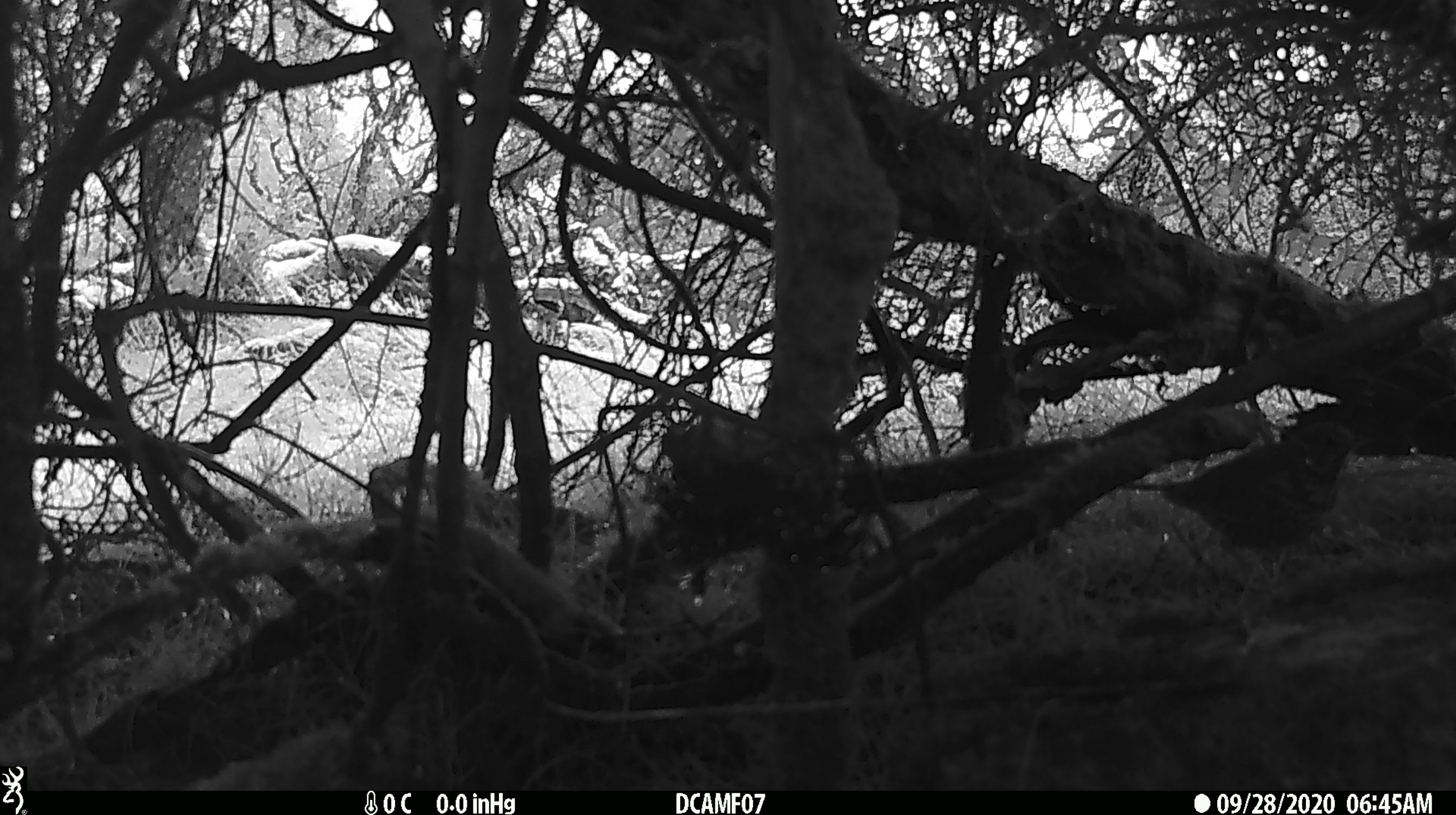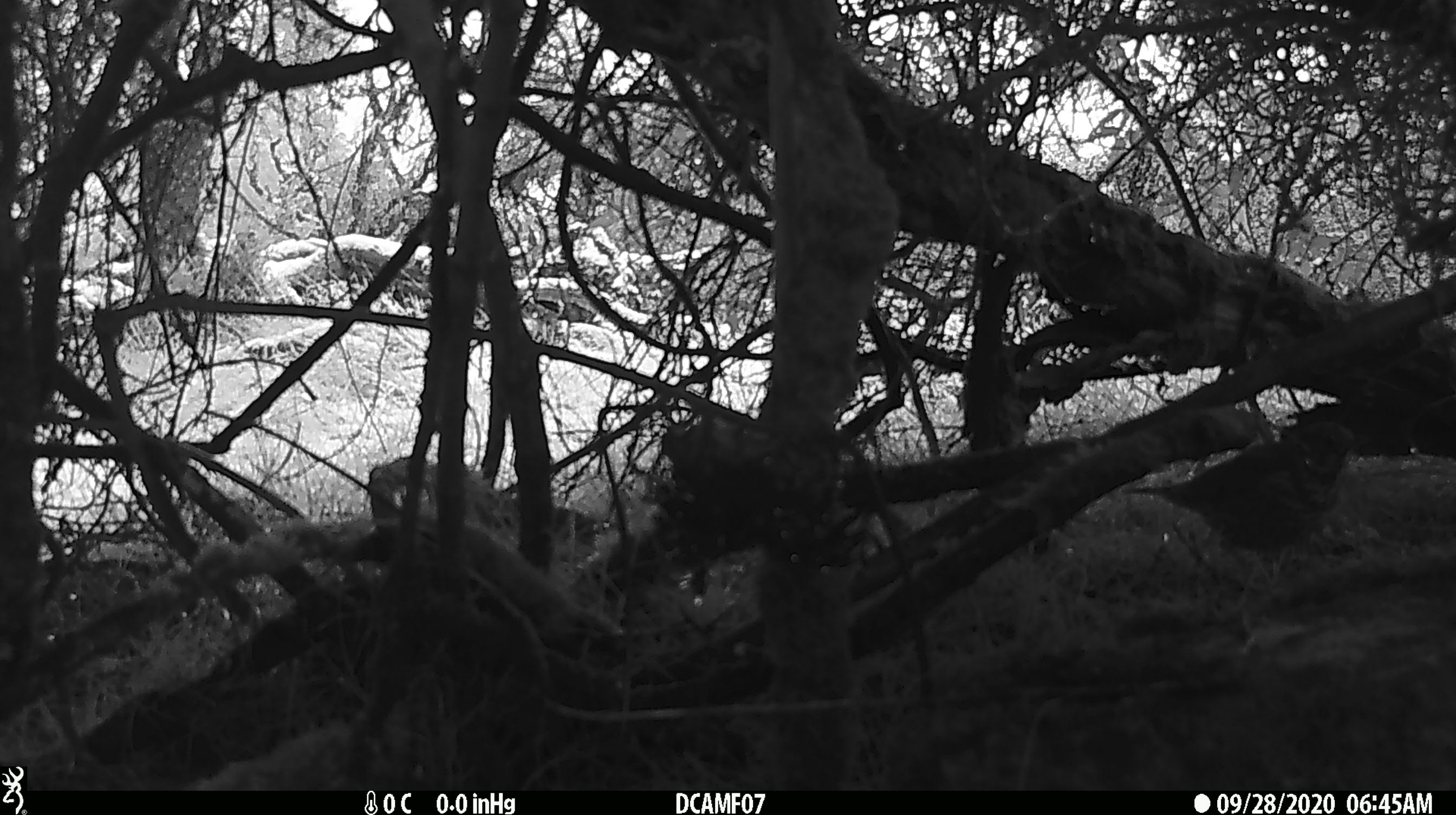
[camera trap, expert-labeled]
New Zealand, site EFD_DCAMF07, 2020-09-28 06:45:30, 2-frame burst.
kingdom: Animalia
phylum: Chordata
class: Aves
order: Passeriformes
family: Turdidae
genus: Turdus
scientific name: Turdus philomelos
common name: song thrush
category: thrush